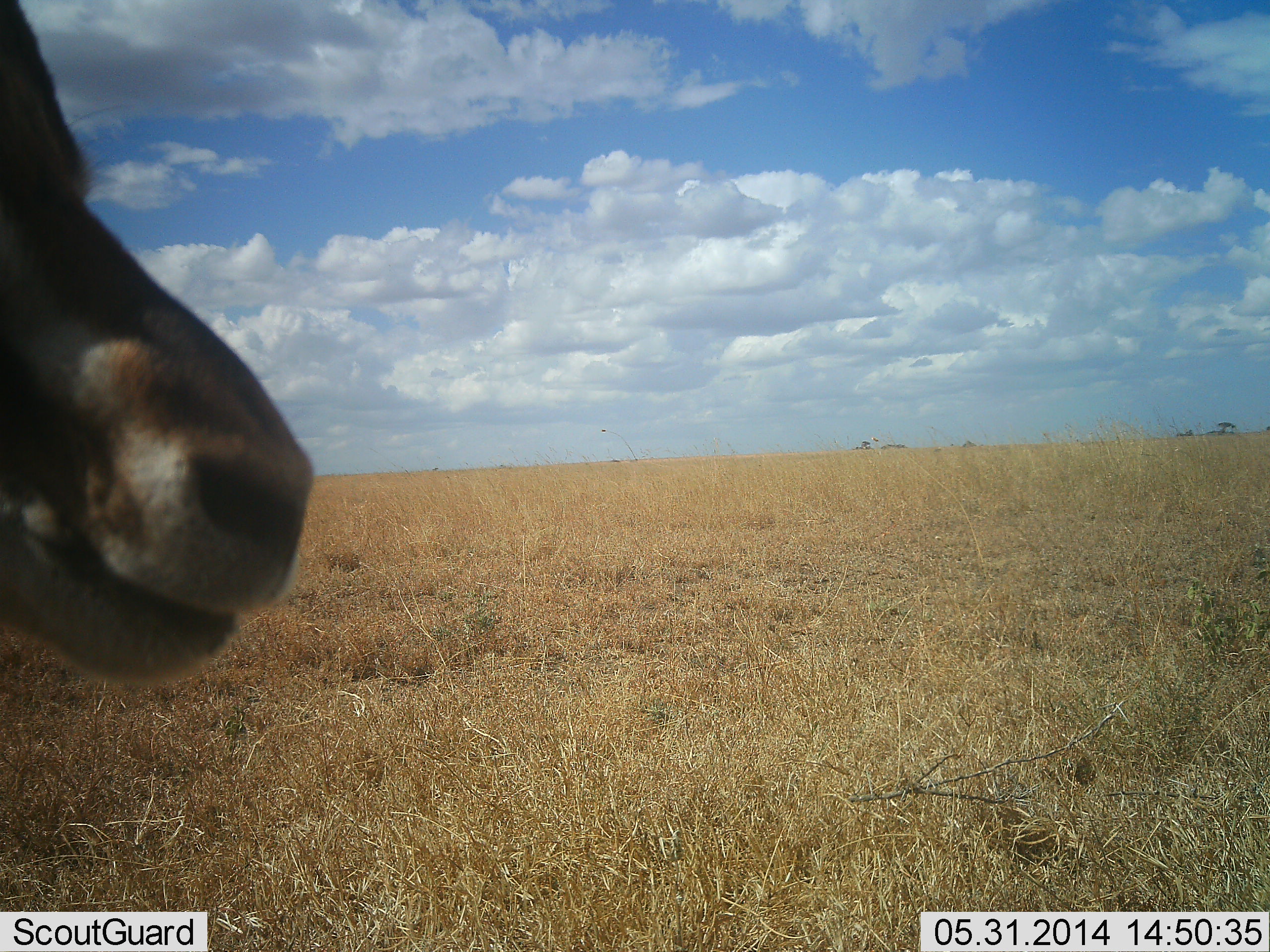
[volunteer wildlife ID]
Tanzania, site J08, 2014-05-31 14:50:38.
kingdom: Animalia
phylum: Chordata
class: Mammalia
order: Artiodactyla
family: Bovidae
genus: Eudorcas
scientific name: Eudorcas thomsonii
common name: thomson's gazelle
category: gazellethomsons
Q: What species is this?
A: Gazellethomsons (thomson's gazelle) (Eudorcas thomsonii).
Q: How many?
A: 1.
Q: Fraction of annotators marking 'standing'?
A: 100%.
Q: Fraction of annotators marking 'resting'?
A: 0%.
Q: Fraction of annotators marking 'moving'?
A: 0%.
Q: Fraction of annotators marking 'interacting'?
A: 0%.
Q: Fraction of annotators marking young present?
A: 0%.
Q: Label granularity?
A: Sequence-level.